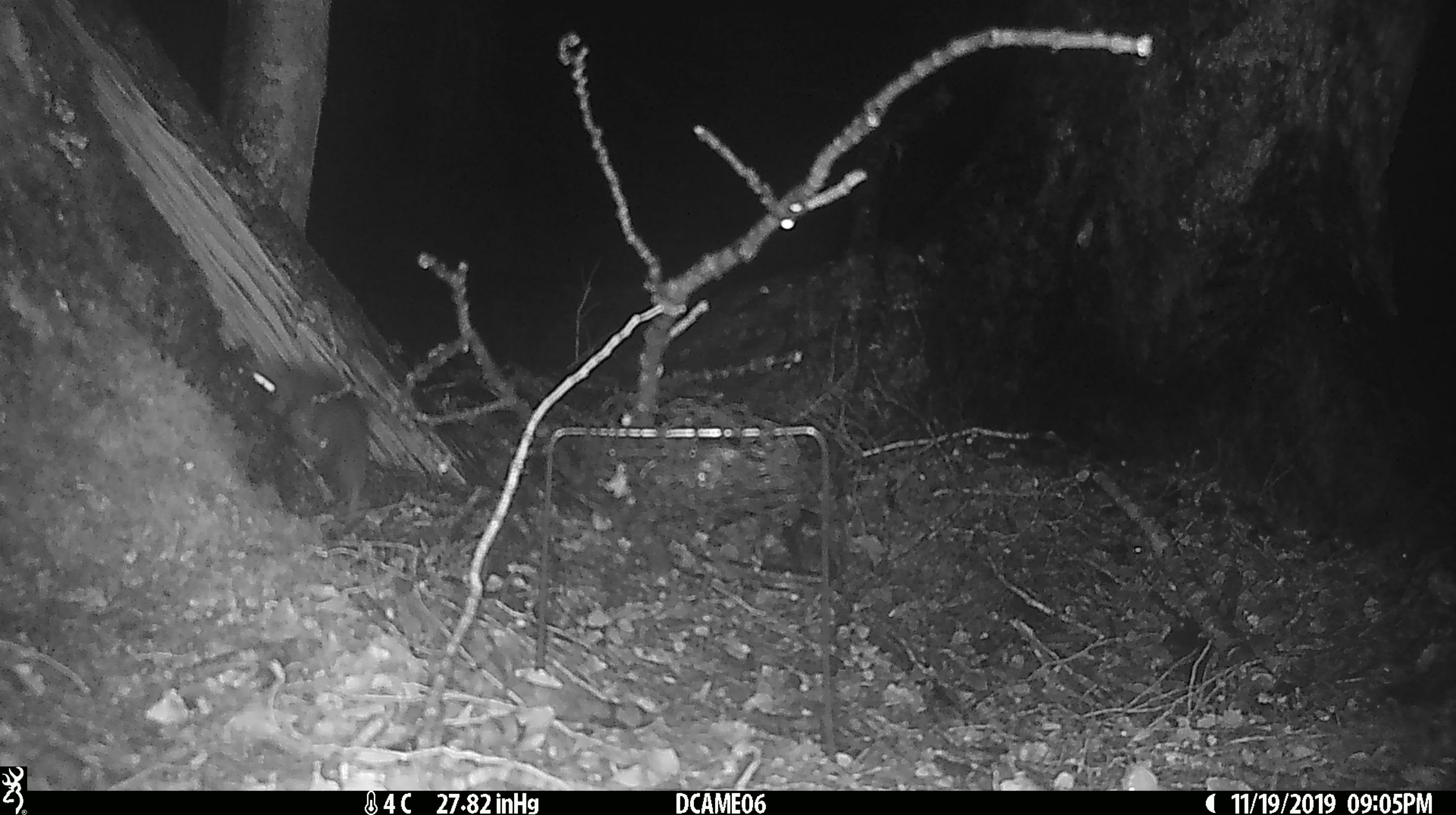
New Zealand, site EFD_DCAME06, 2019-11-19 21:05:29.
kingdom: Animalia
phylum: Chordata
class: Mammalia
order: Rodentia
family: Muridae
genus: Rattus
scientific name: Rattus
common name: rat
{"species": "rat (Rattus)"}